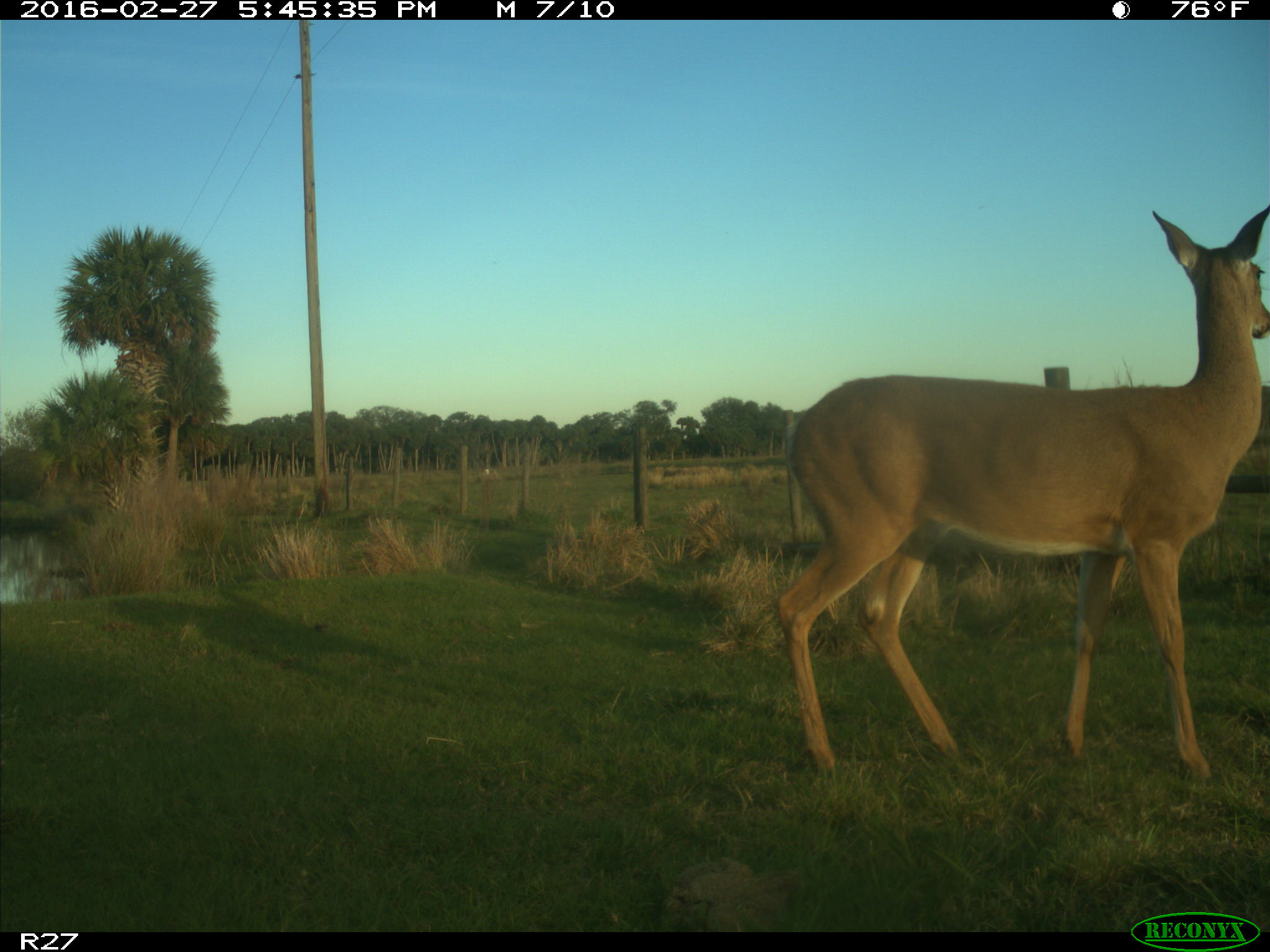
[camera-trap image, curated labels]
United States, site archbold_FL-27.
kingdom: Animalia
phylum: Chordata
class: Mammalia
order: Artiodactyla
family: Cervidae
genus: Odocoileus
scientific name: Odocoileus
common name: deer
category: unidentified deer